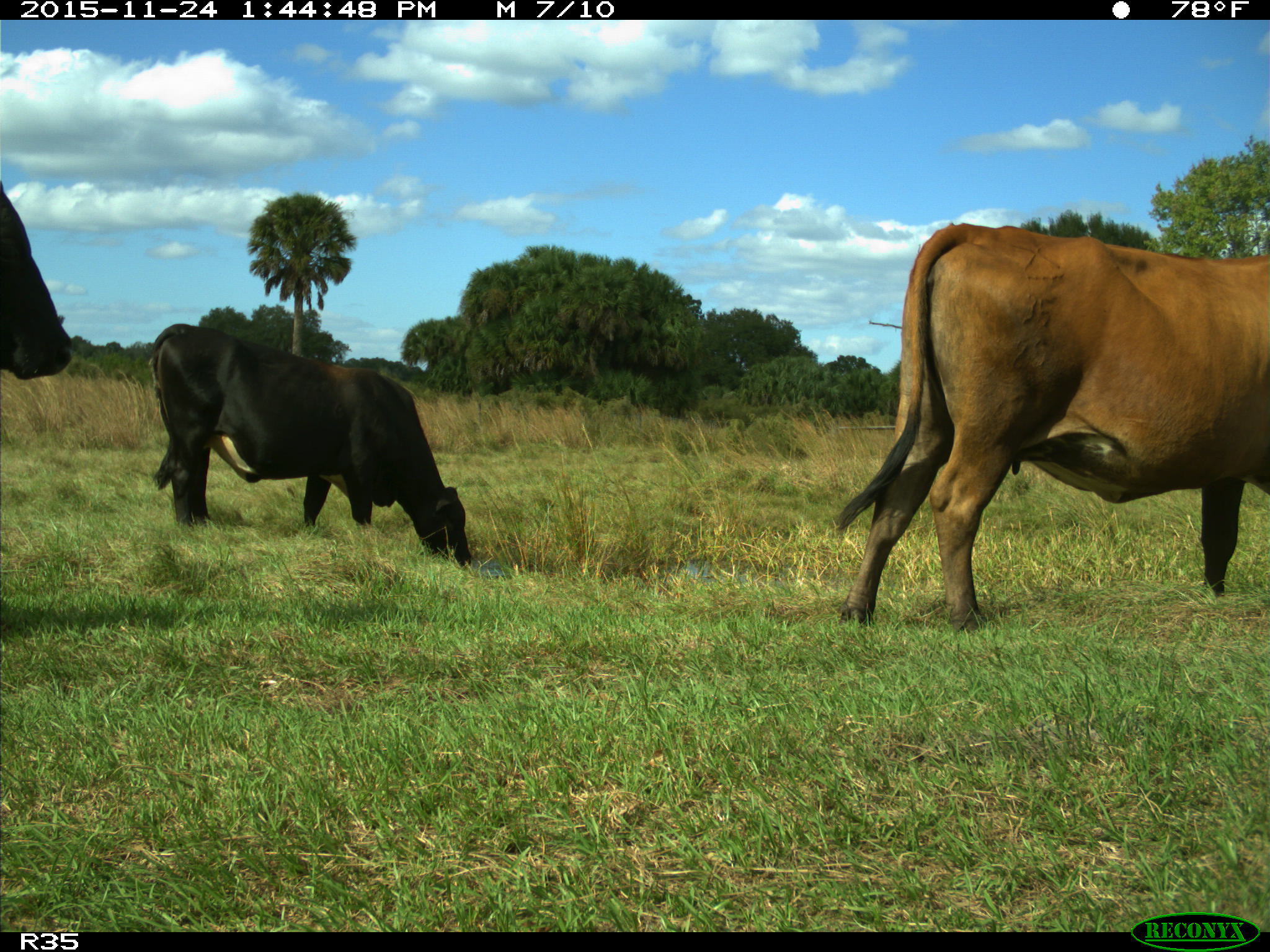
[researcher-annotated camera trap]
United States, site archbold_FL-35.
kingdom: Animalia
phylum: Chordata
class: Mammalia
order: Artiodactyla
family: Bovidae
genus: Bos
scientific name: Bos taurus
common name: domestic cow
Bos taurus (domestic cow).